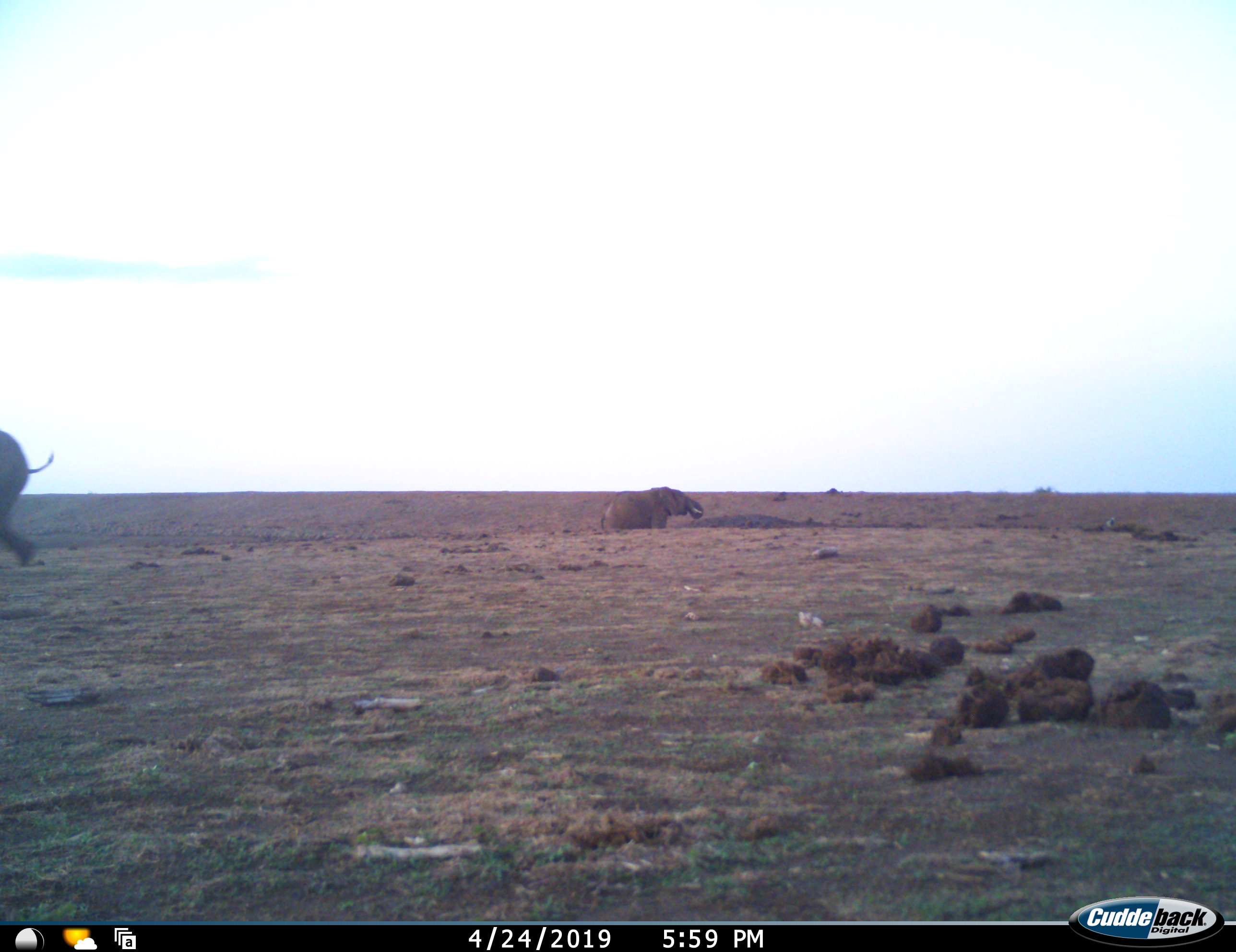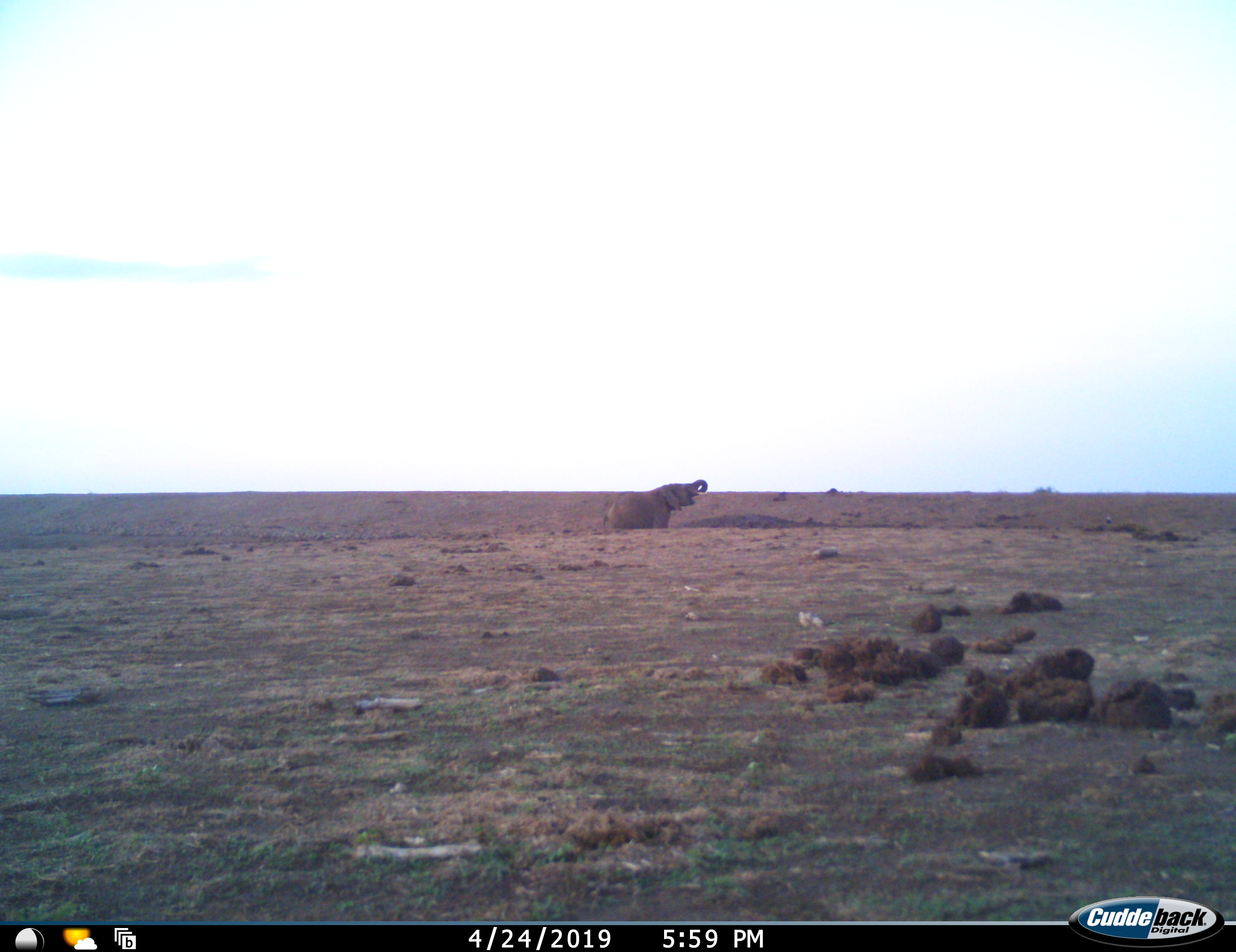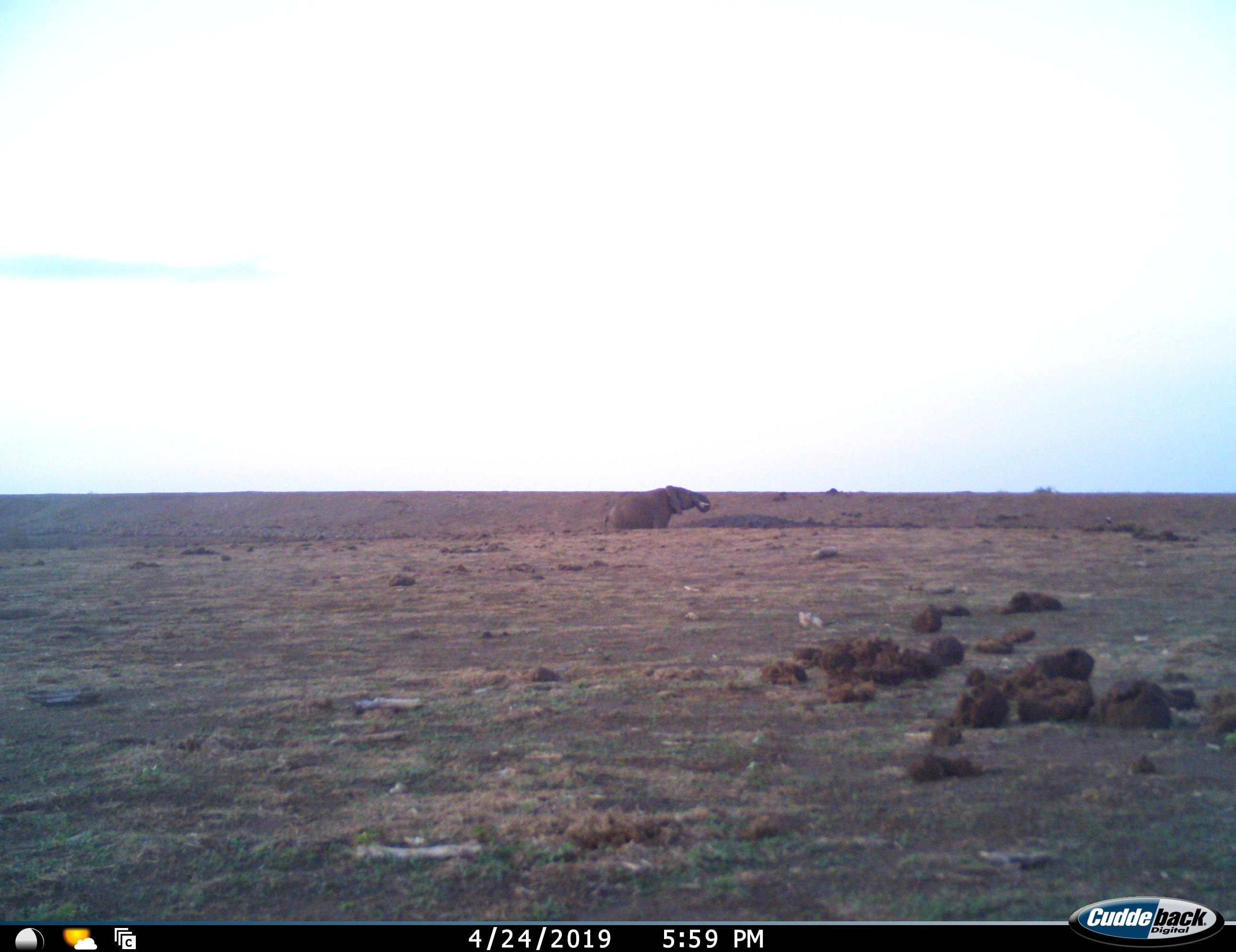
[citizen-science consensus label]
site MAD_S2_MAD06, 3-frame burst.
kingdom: Animalia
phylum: Chordata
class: Mammalia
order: Proboscidea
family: Elephantidae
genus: Loxodonta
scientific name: Loxodonta africana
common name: african bush elephant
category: elephant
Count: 2.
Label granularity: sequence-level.